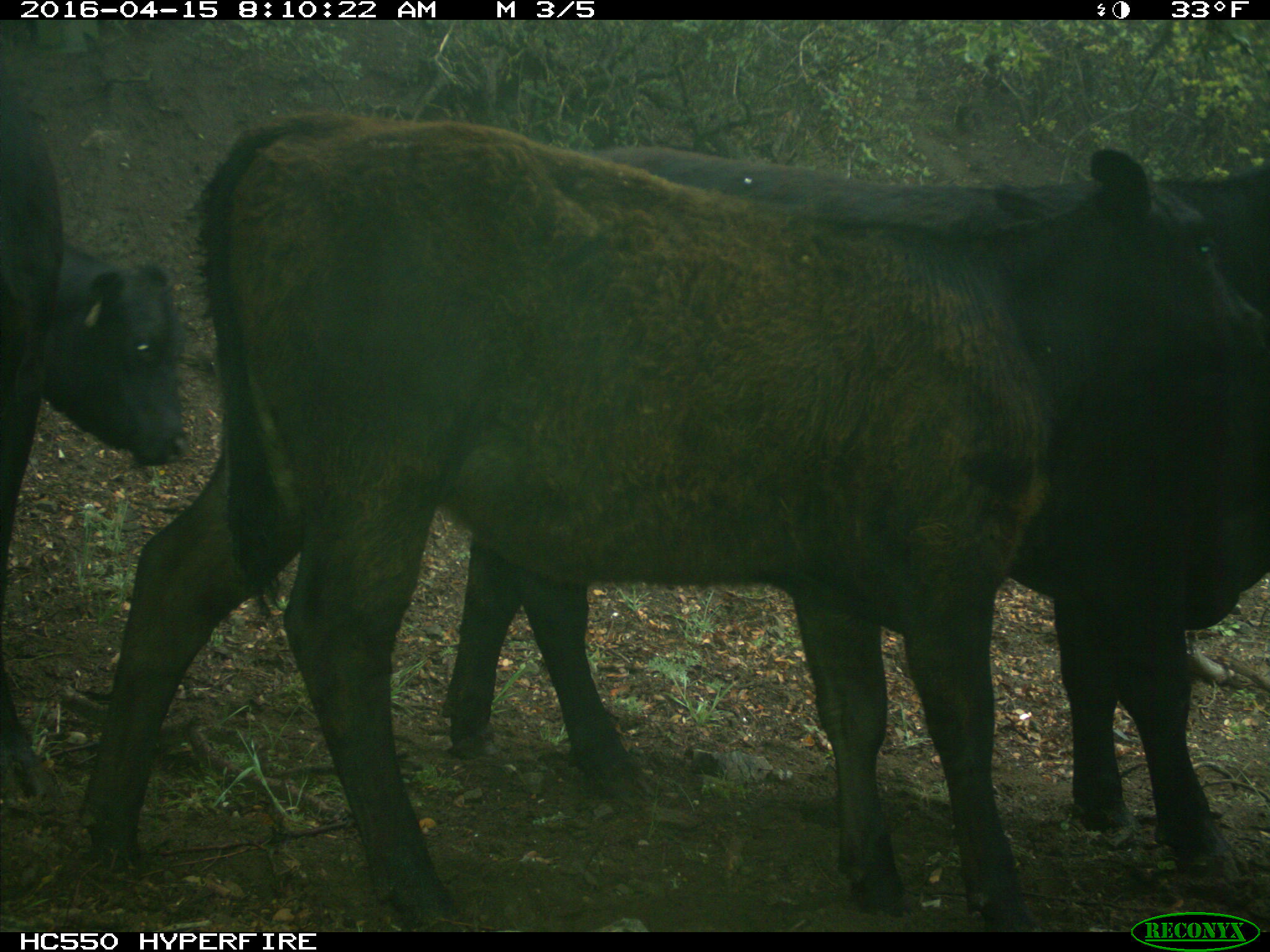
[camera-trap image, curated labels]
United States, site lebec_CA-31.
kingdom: Animalia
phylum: Chordata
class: Mammalia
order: Artiodactyla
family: Bovidae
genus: Bos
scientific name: Bos taurus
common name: domestic cow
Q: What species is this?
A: Bos taurus (domestic cow).